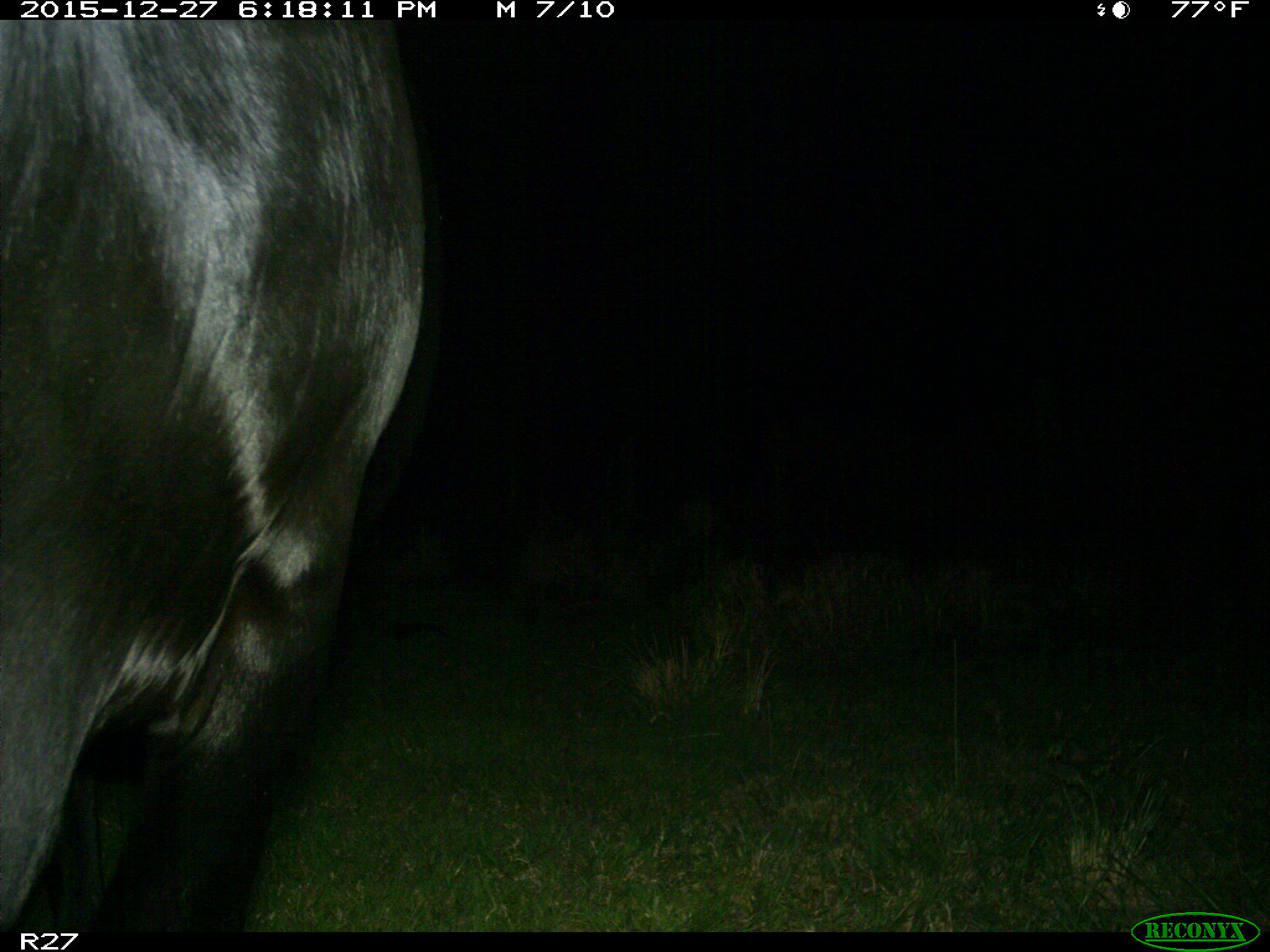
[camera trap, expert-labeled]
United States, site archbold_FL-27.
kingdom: Animalia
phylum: Chordata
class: Mammalia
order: Artiodactyla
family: Bovidae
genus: Bos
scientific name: Bos taurus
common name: domestic cow